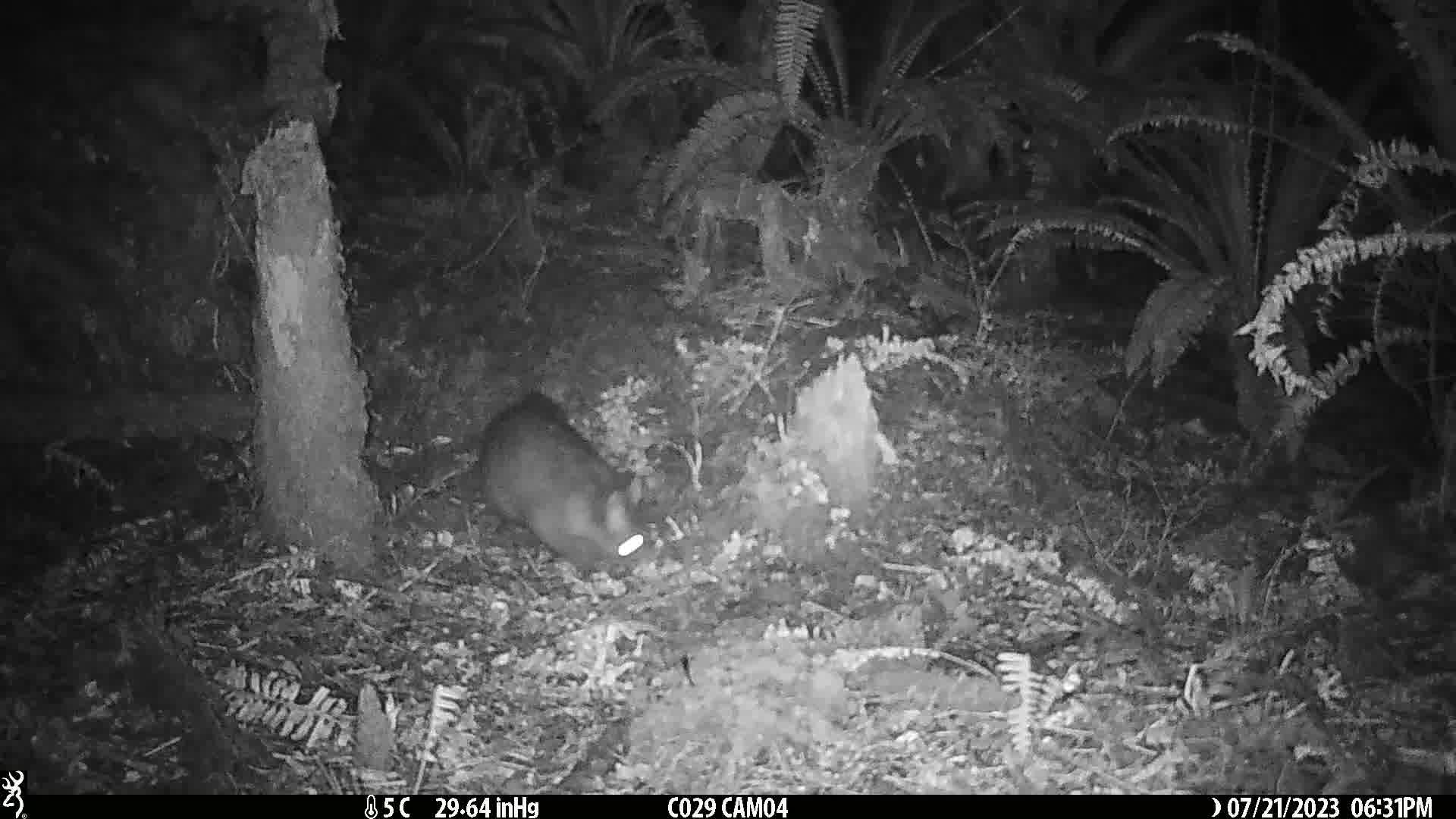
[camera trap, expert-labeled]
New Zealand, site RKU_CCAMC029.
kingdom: Animalia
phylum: Chordata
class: Mammalia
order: Diprotodontia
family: Phalangeridae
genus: Trichosurus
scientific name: Trichosurus vulpecula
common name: common brushtail possum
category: possum